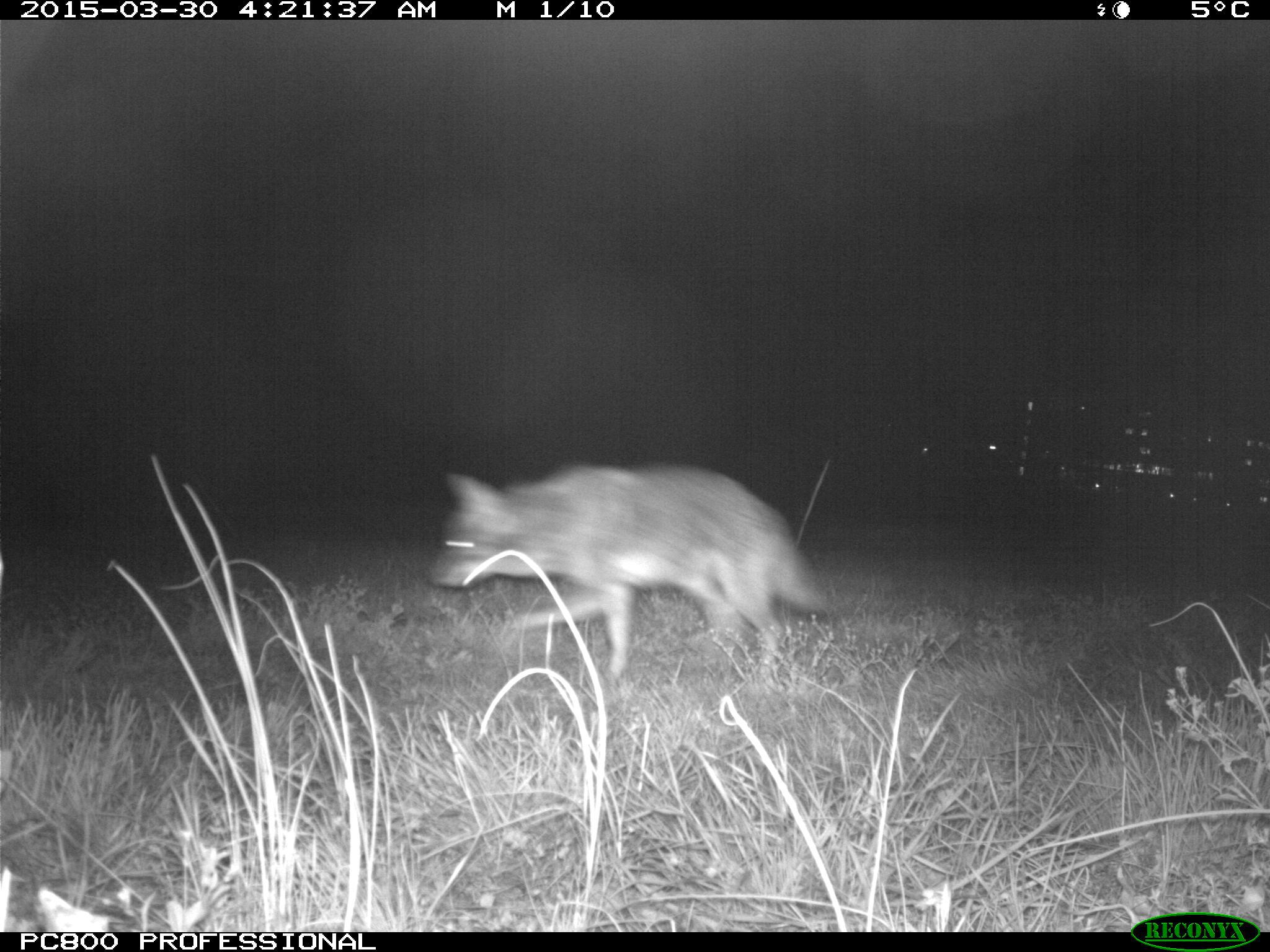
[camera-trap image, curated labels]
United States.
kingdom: Animalia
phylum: Chordata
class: Mammalia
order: Carnivora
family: Canidae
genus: Canis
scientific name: Canis latrans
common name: coyote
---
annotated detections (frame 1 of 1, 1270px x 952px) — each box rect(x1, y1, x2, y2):
Coyote: rect(415, 449, 837, 681)